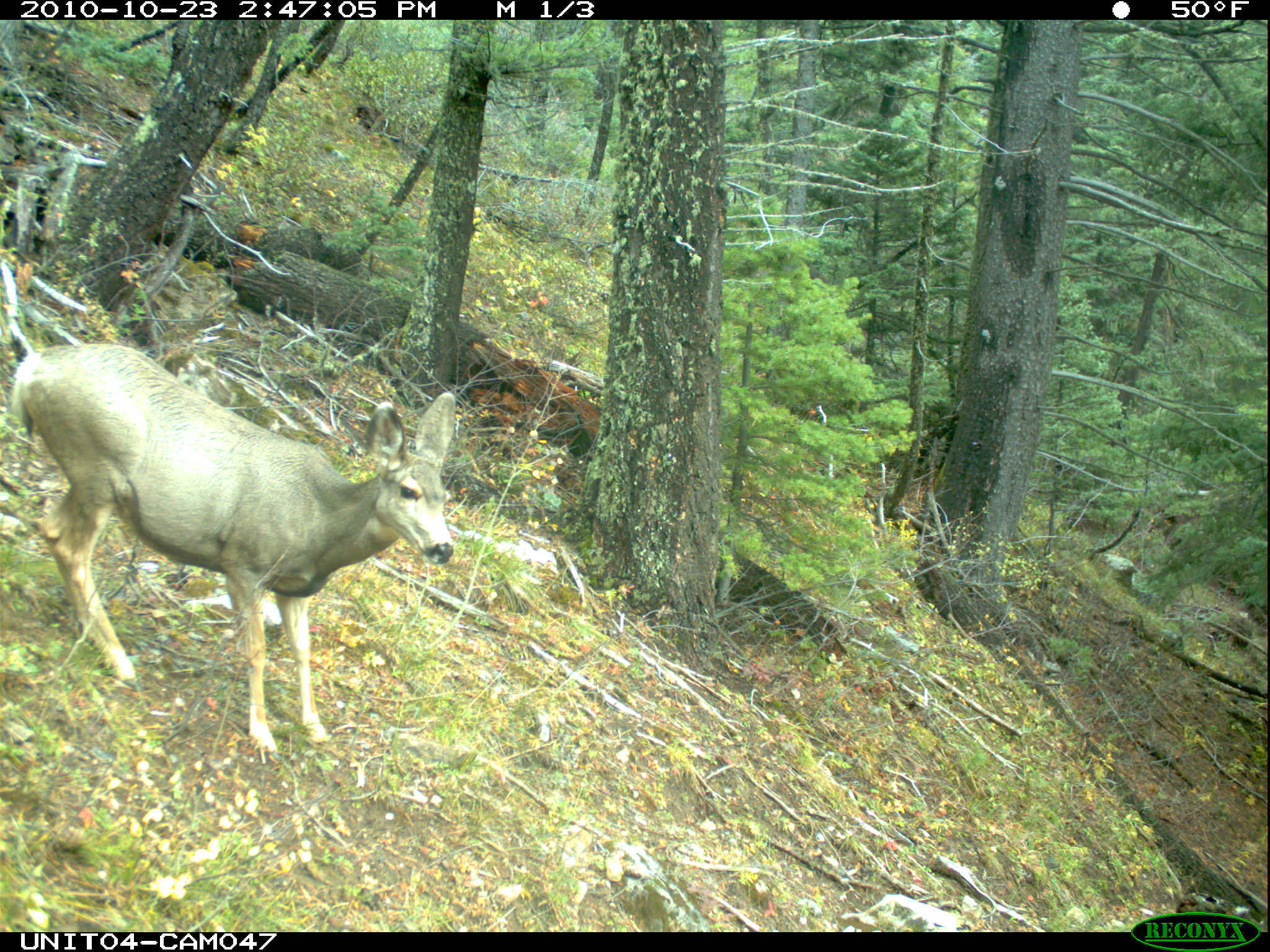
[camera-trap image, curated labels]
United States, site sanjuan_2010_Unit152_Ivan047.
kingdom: Animalia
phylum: Chordata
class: Mammalia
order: Artiodactyla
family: Cervidae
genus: Odocoileus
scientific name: Odocoileus hemionus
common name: mule deer